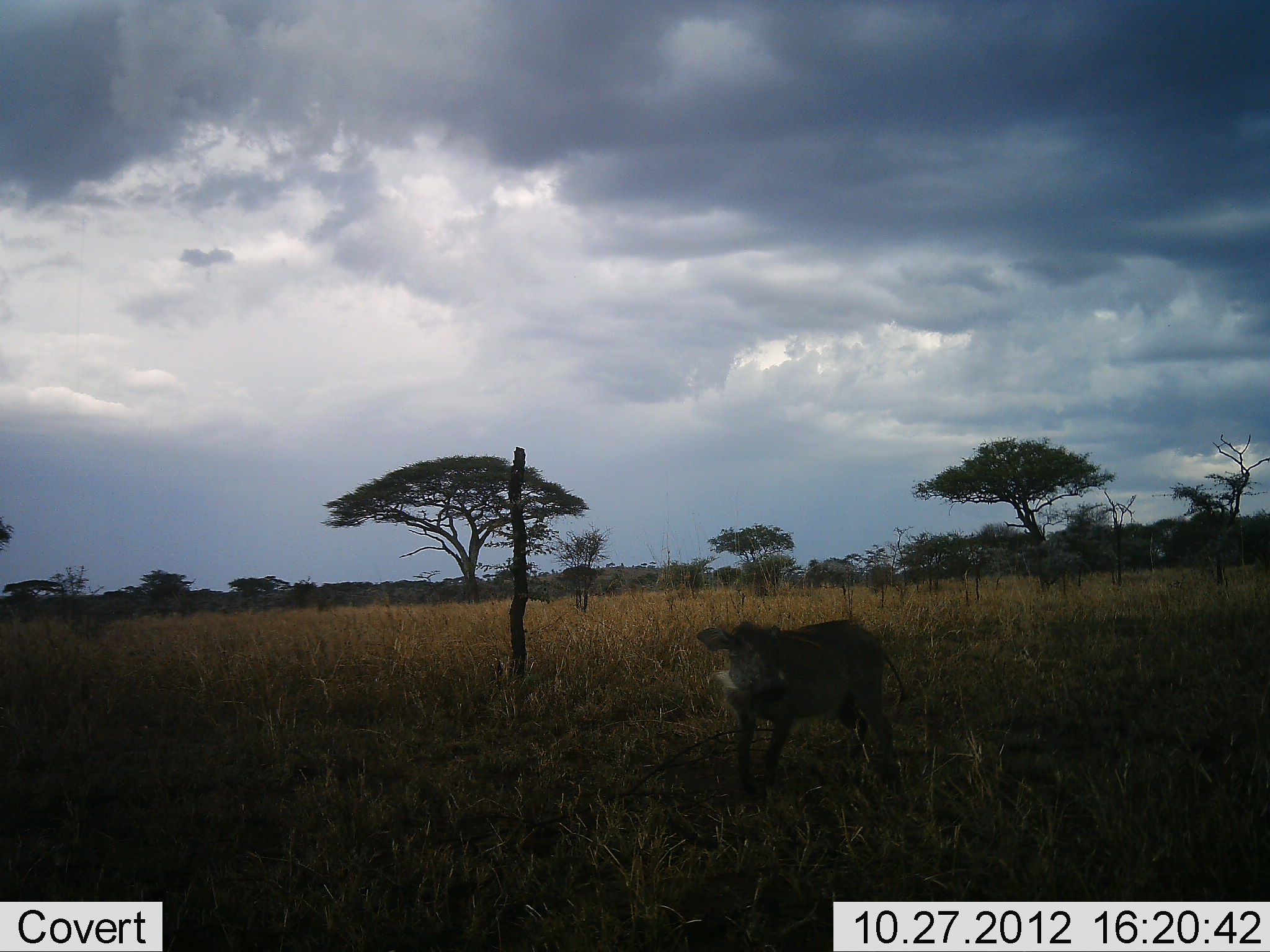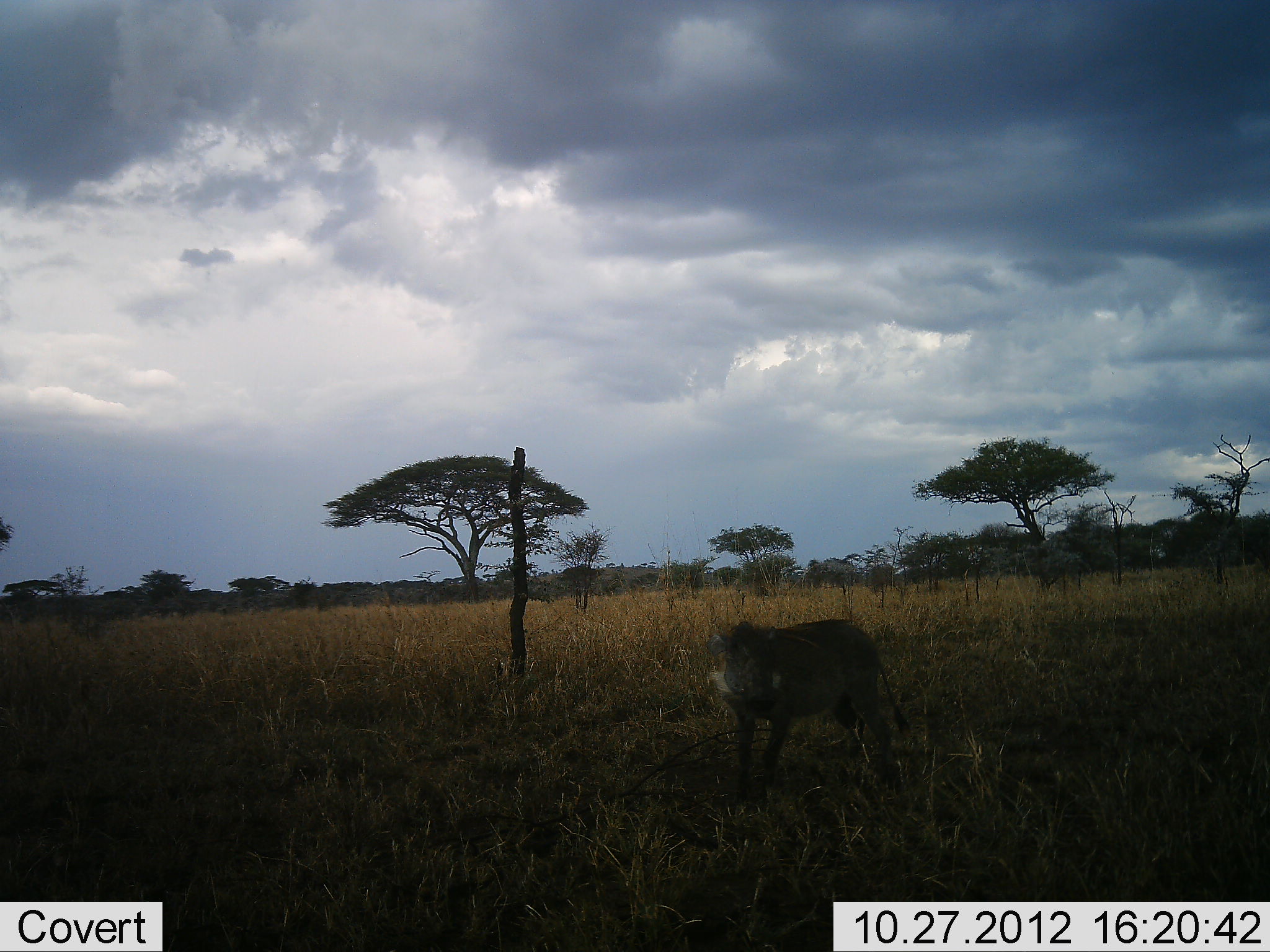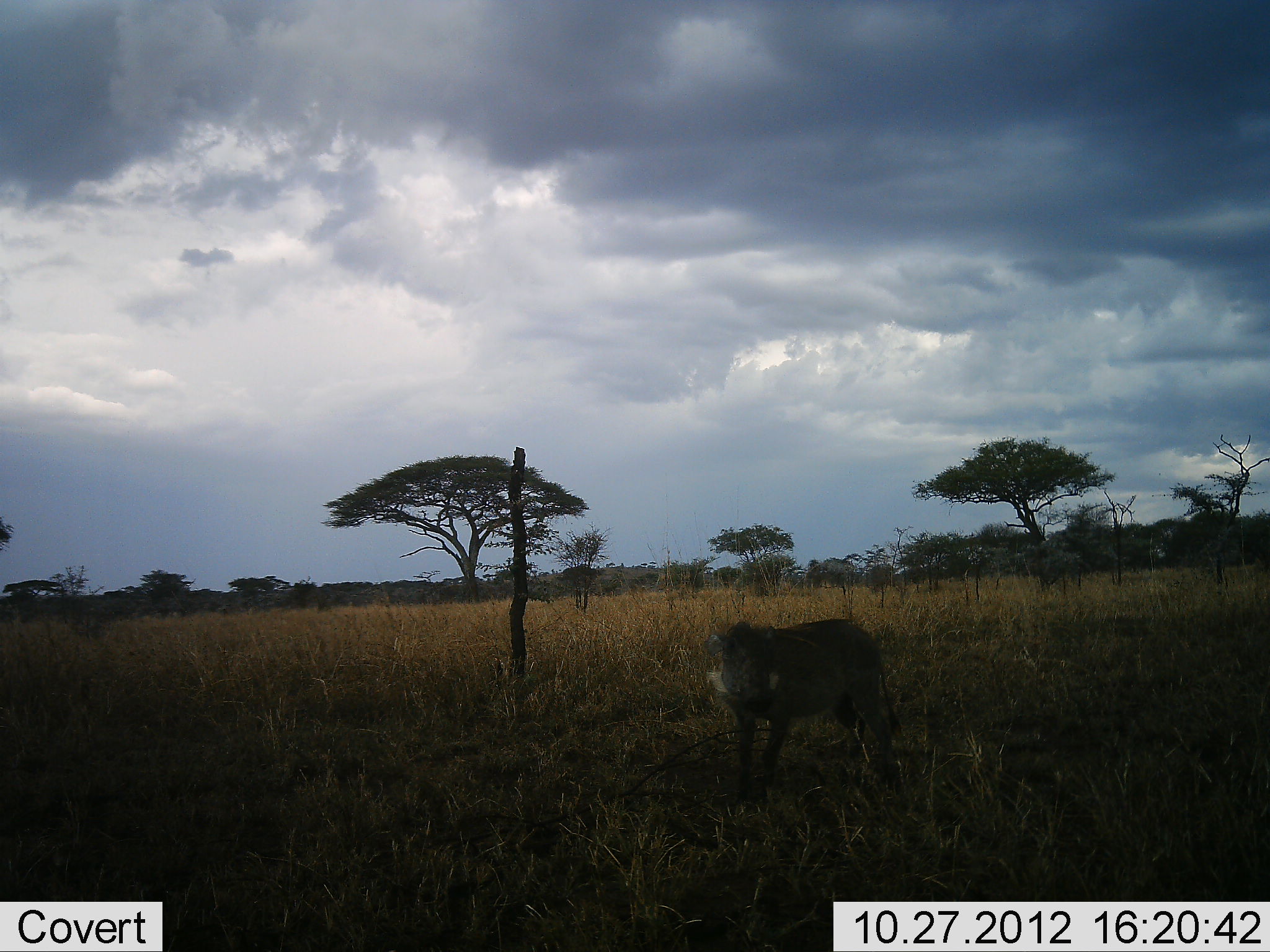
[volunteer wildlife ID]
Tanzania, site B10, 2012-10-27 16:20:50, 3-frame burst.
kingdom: Animalia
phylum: Chordata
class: Mammalia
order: Artiodactyla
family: Suidae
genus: Phacochoerus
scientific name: Phacochoerus africanus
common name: warthog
Warthog (Phacochoerus africanus), count 1. Behavior (volunteer vote fractions): standing 100%, resting 0%, moving 0%, interacting 0%. Young present (vote fraction): 0%. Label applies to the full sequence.